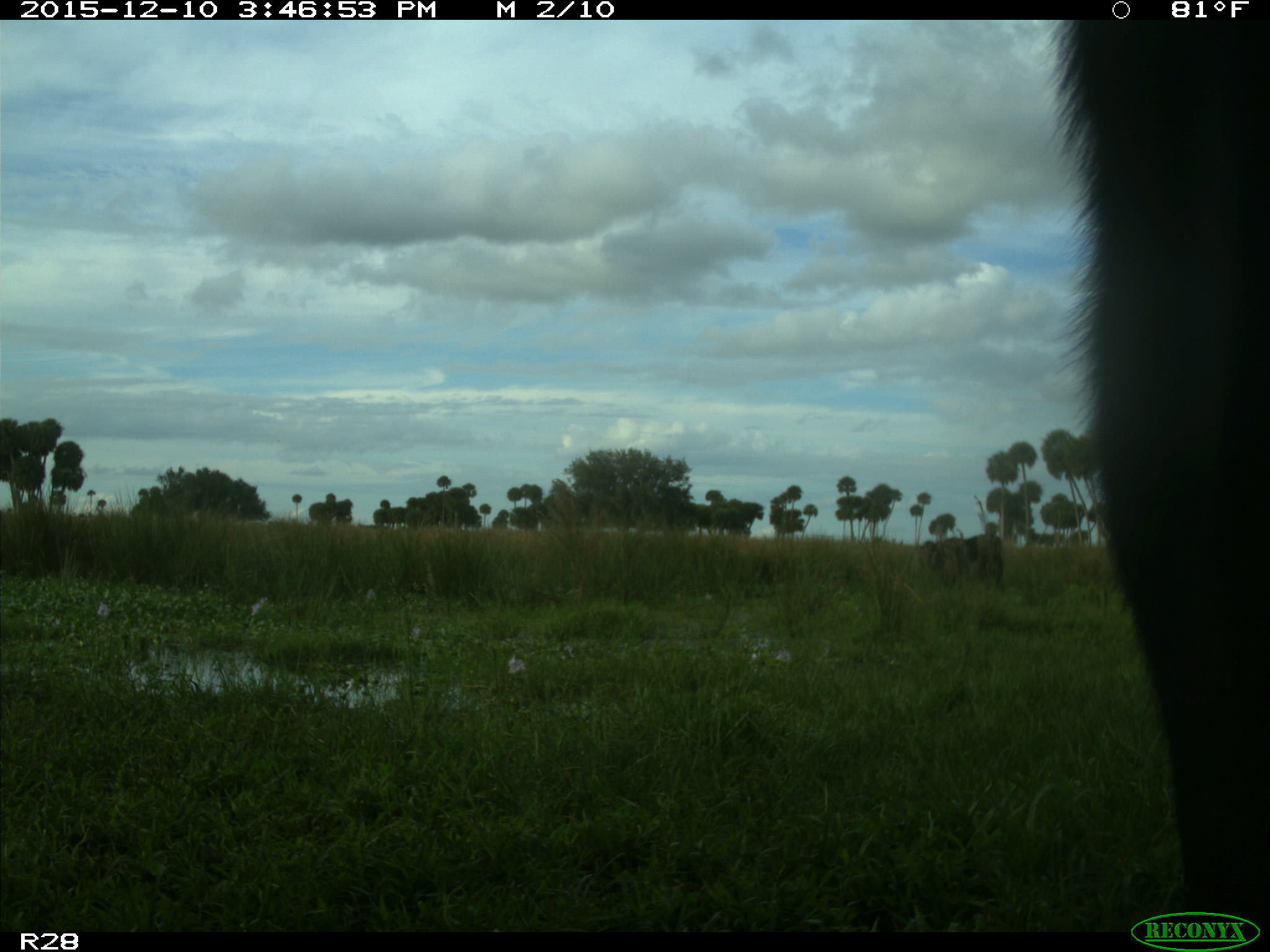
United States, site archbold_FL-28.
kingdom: Animalia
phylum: Chordata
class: Mammalia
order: Artiodactyla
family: Bovidae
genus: Bos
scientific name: Bos taurus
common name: domestic cow